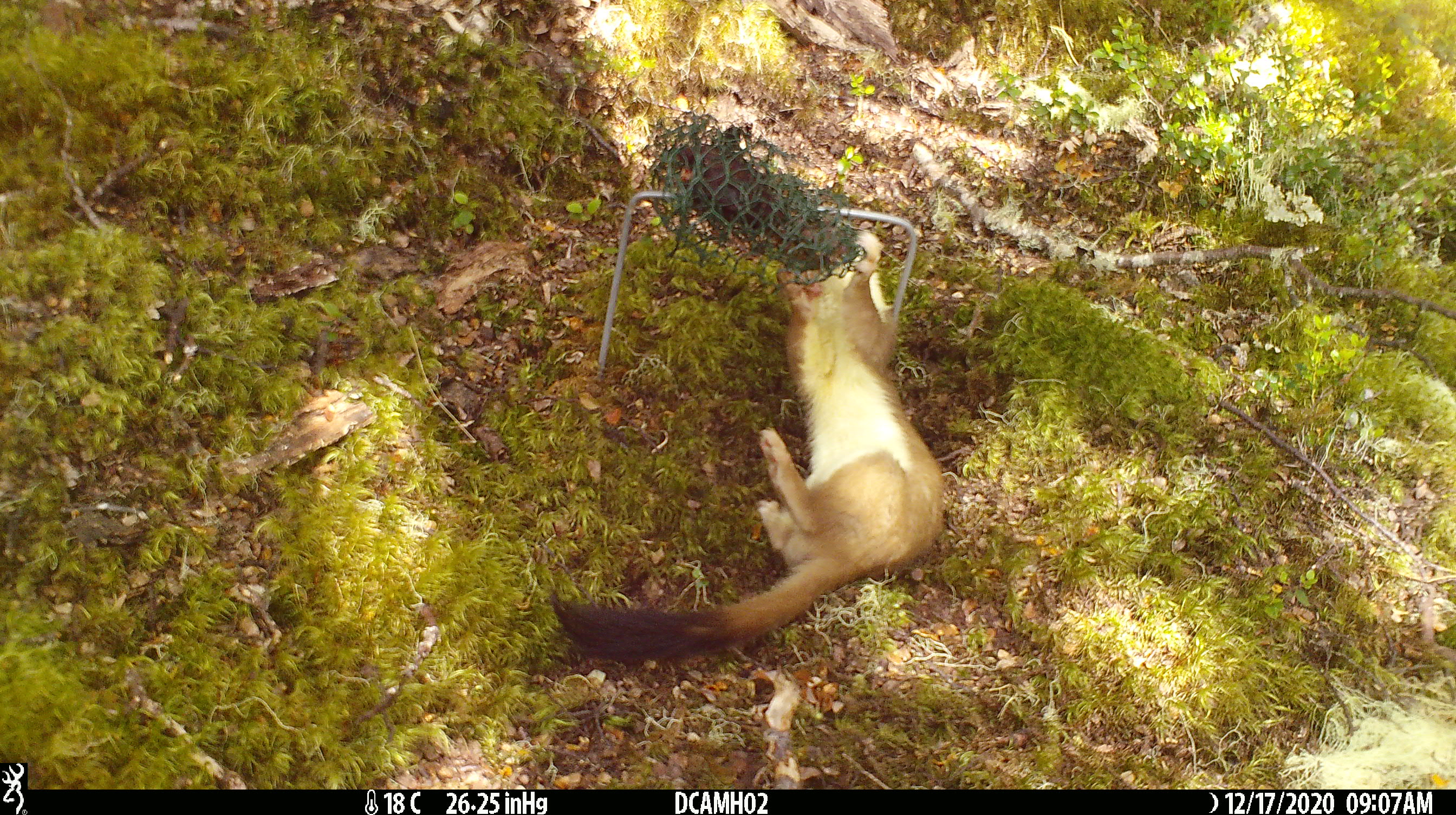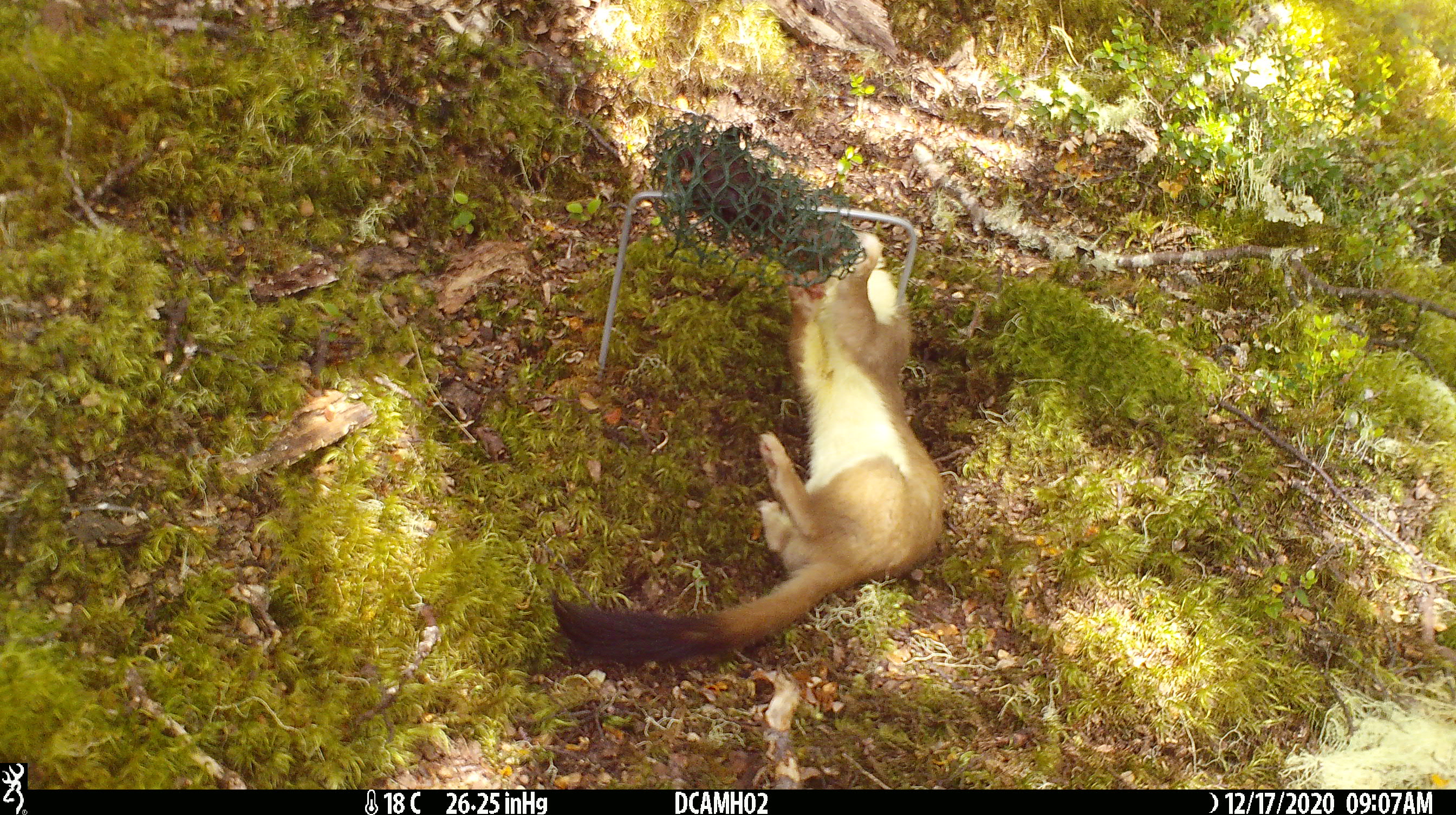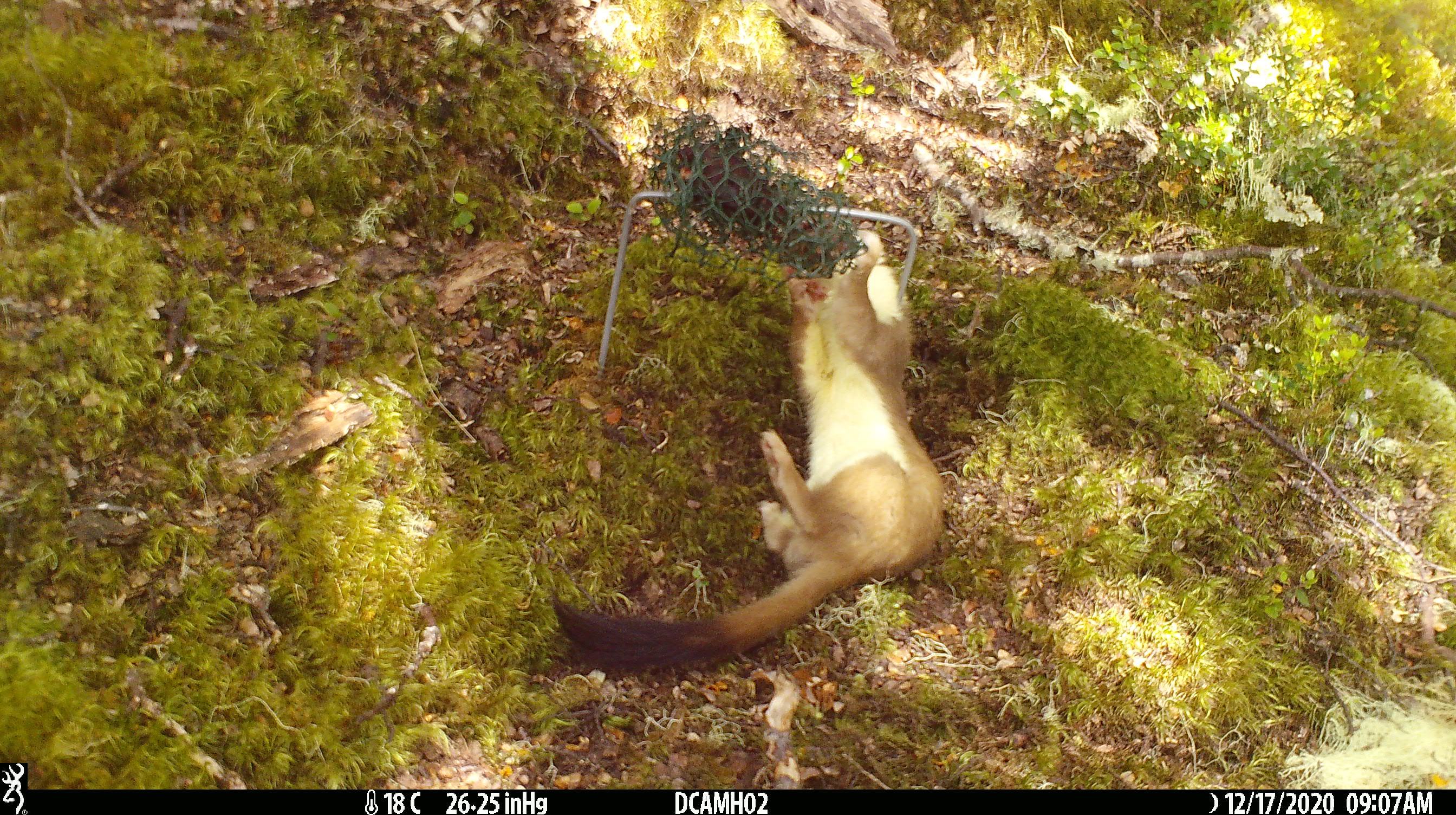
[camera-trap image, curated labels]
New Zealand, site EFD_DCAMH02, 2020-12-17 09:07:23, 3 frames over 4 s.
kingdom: Animalia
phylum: Chordata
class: Mammalia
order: Carnivora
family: Mustelidae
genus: Mustela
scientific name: Mustela erminea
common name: stoat